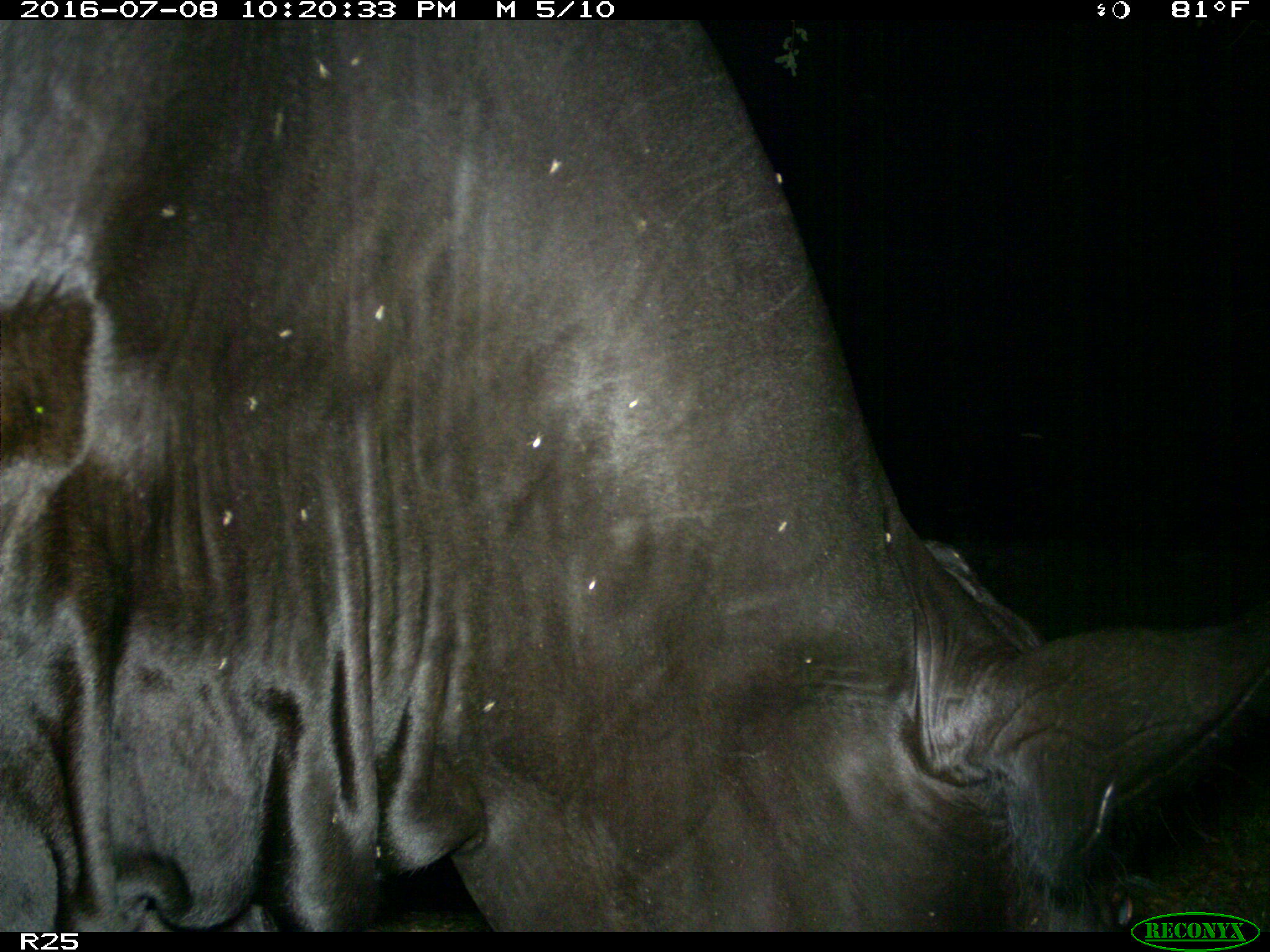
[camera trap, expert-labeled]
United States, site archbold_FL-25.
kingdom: Animalia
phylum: Chordata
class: Mammalia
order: Artiodactyla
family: Bovidae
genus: Bos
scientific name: Bos taurus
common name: domestic cow